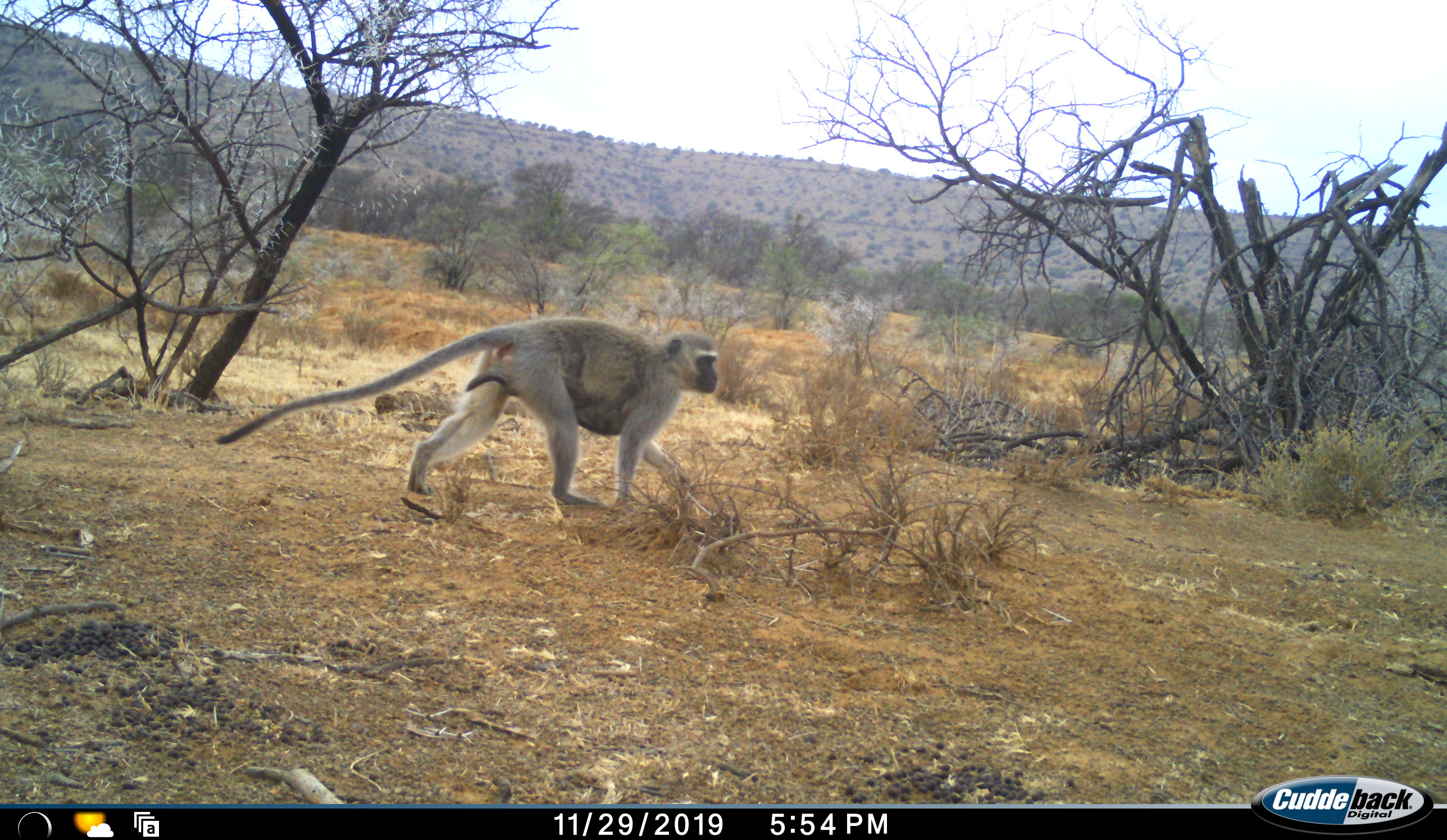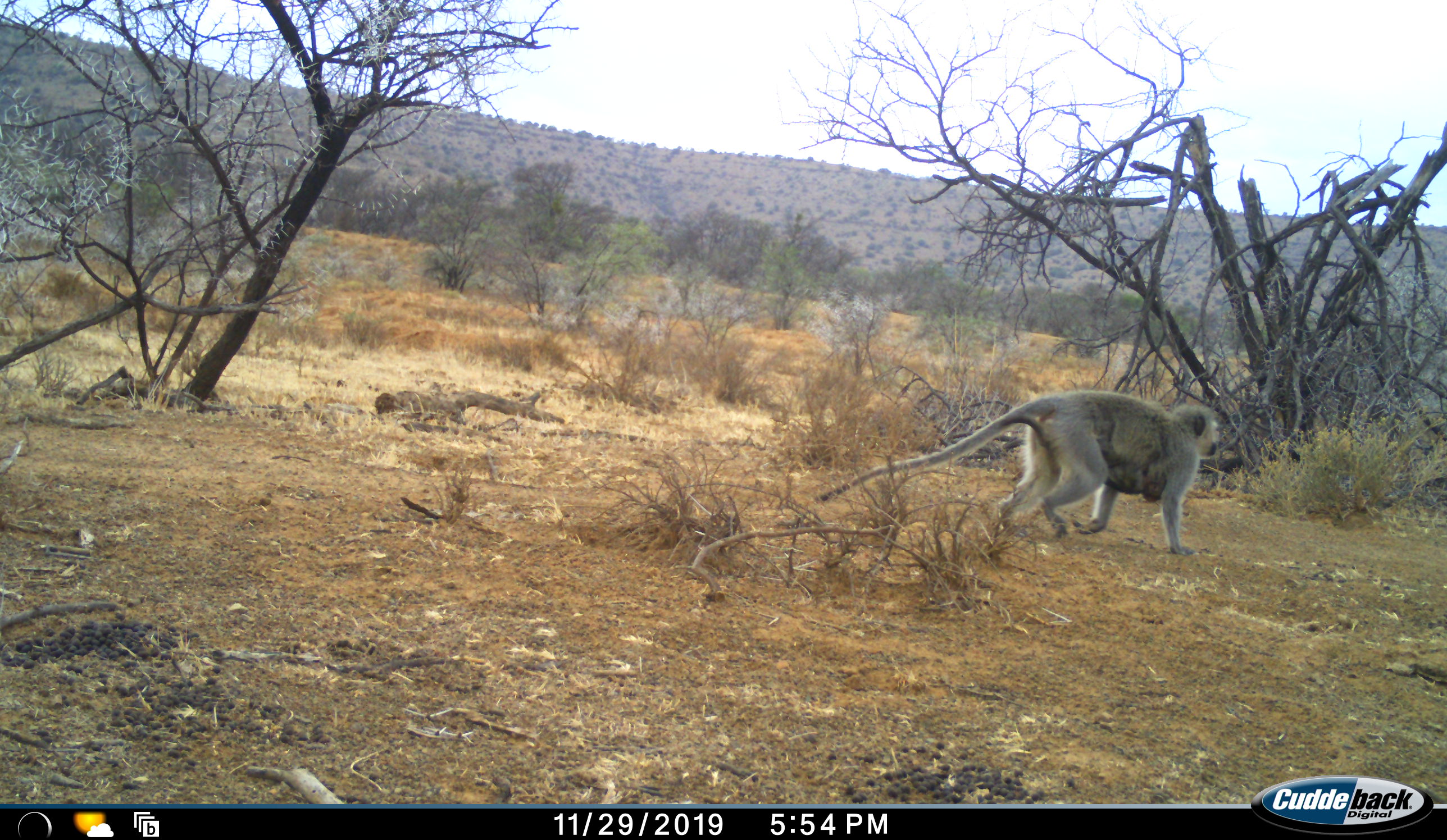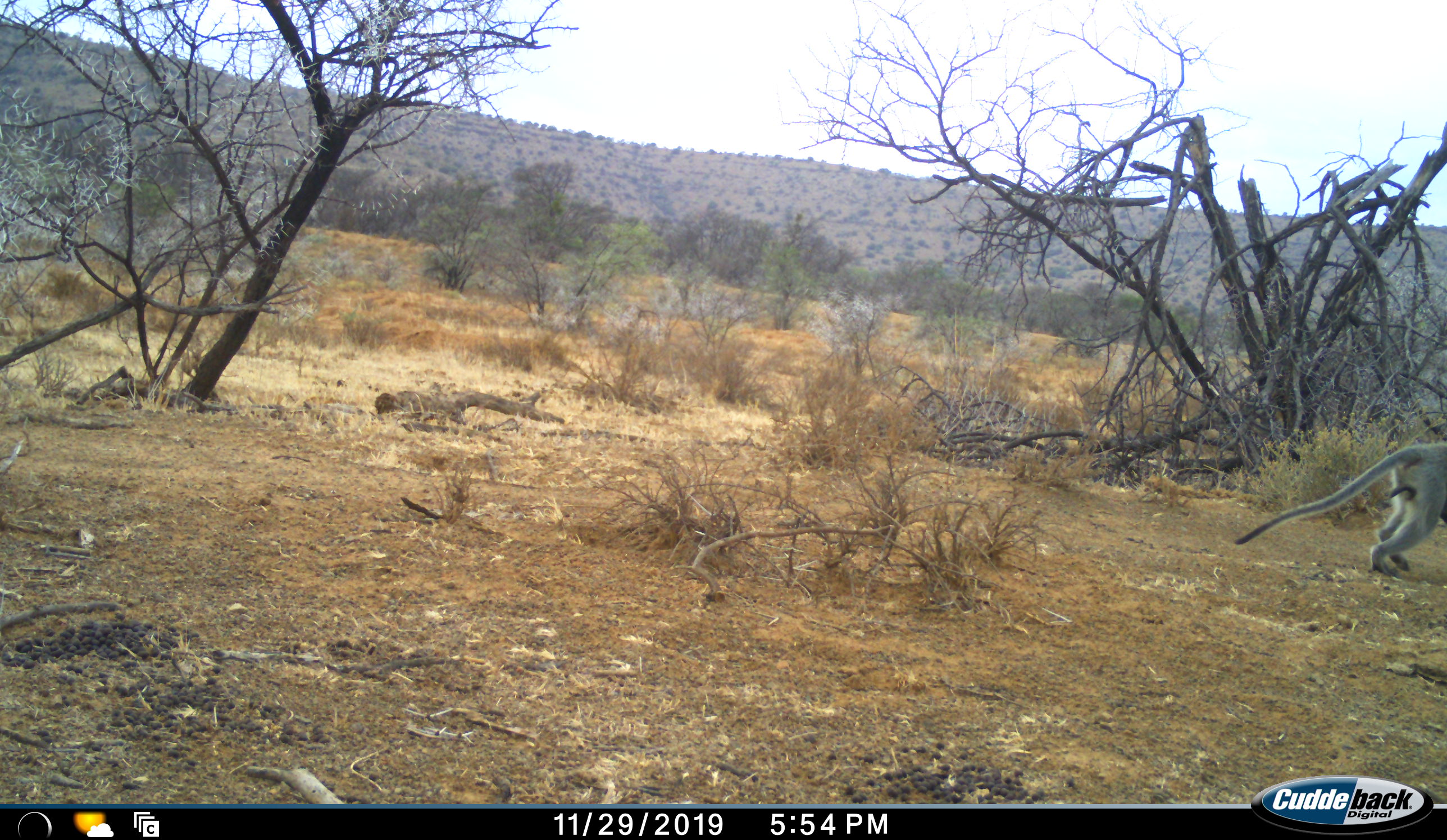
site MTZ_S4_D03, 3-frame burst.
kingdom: Animalia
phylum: Chordata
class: Mammalia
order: Primates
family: Cercopithecidae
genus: Chlorocebus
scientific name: Chlorocebus pygerythrus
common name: vervet monkey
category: monkeyvervet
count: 2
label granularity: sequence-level